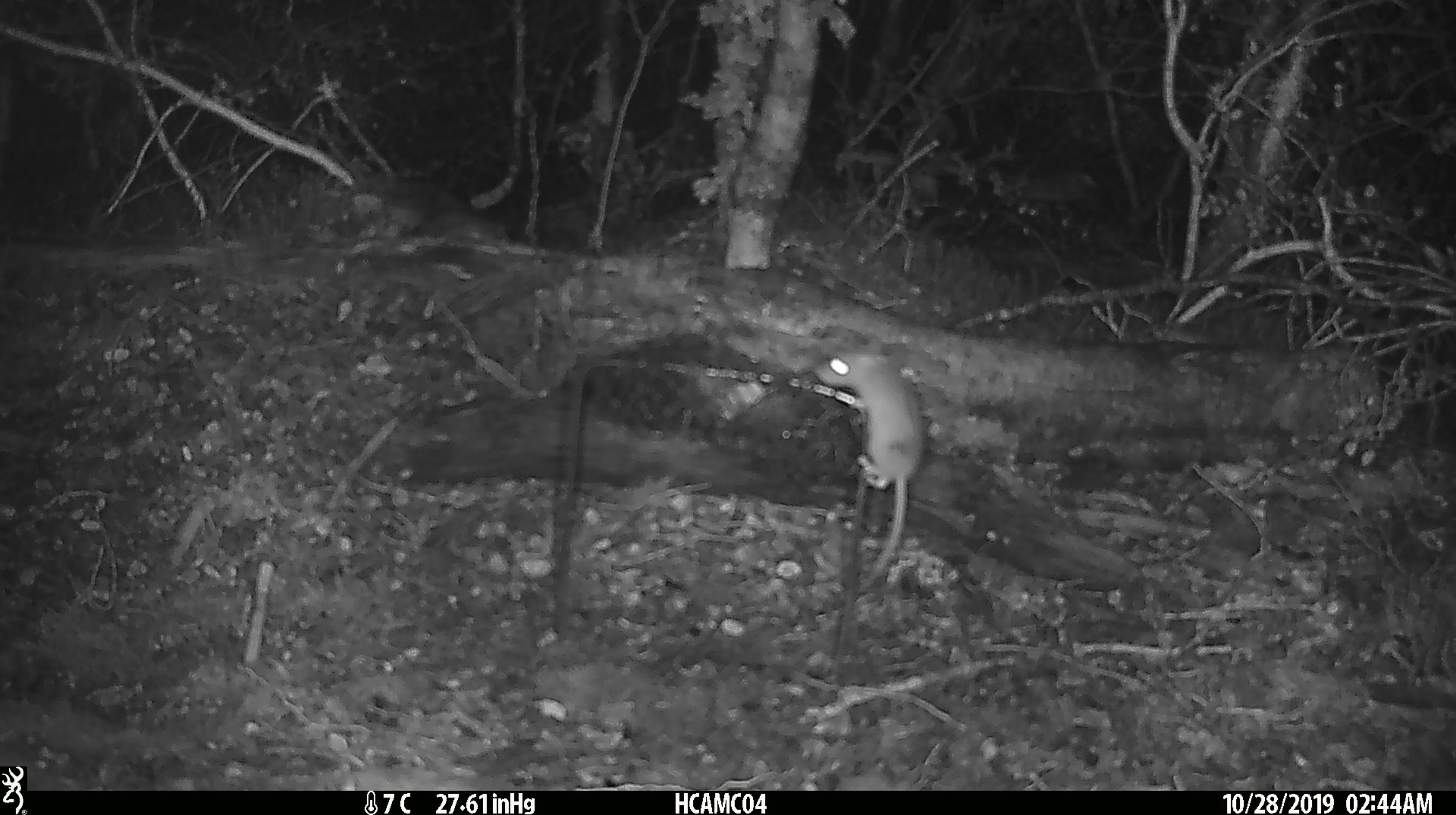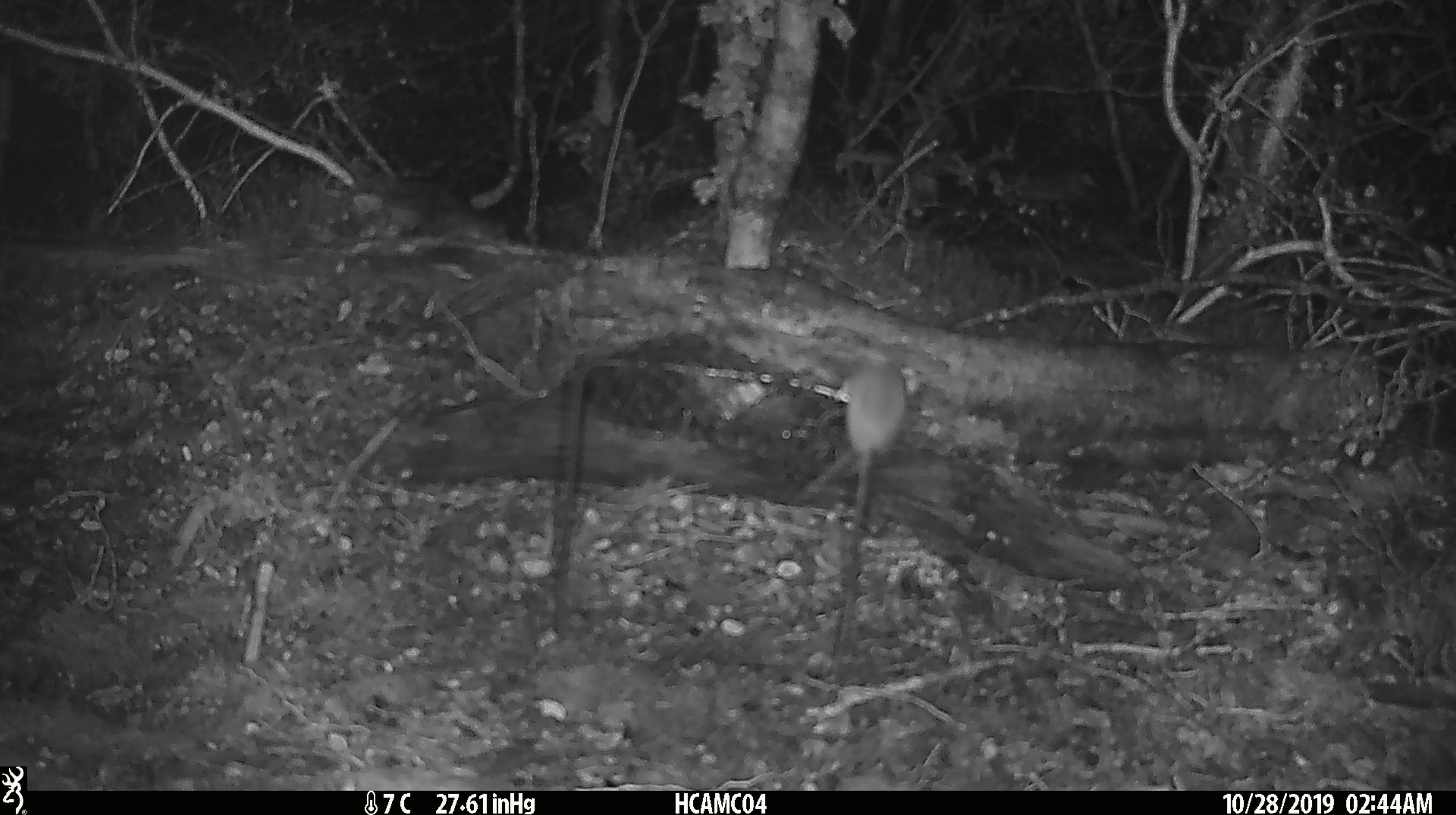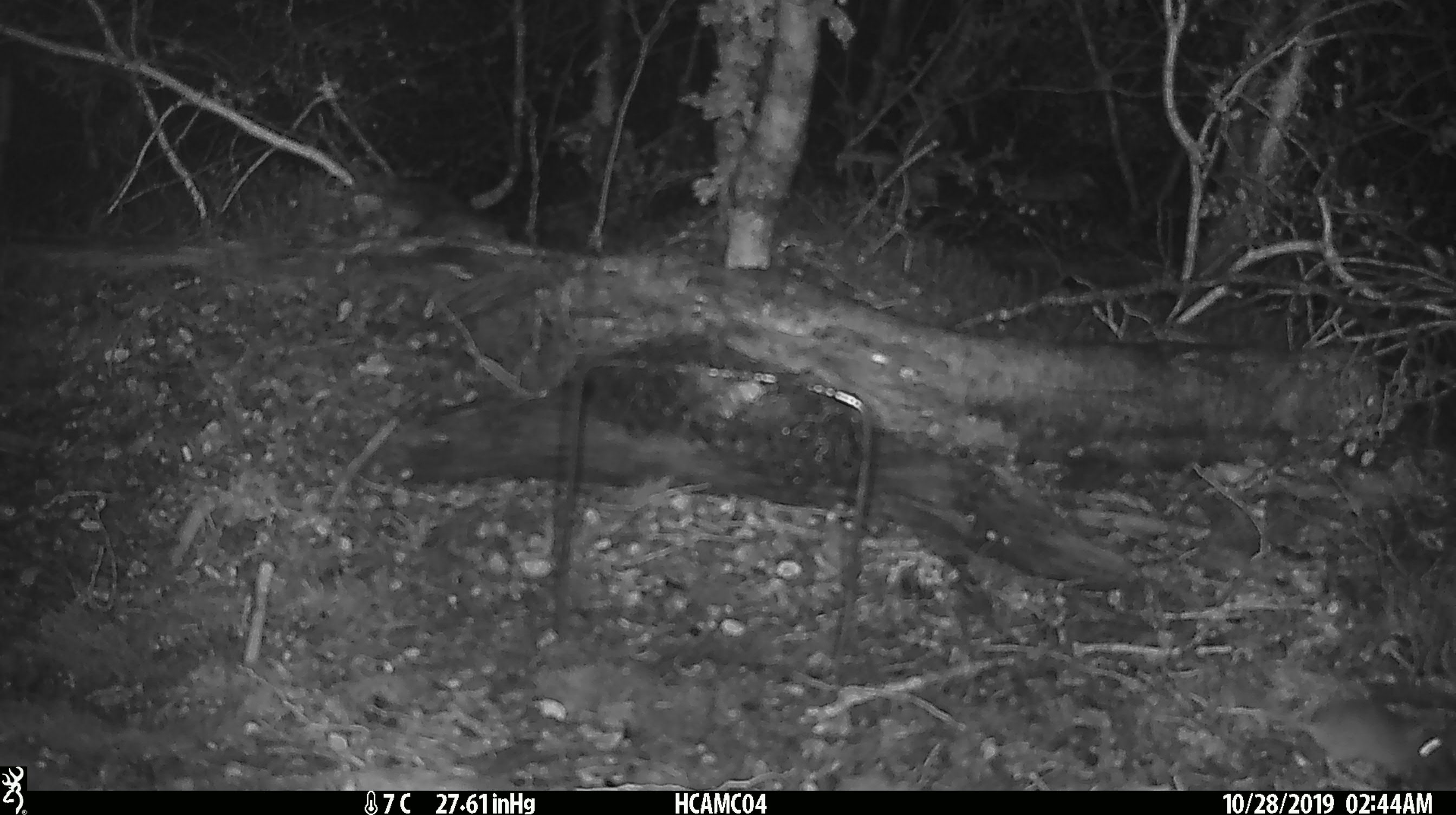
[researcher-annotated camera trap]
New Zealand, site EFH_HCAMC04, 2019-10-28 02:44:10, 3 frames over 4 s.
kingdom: Animalia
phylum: Chordata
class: Mammalia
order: Rodentia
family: Muridae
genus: Mus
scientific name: Mus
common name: mouse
Mouse (Mus).